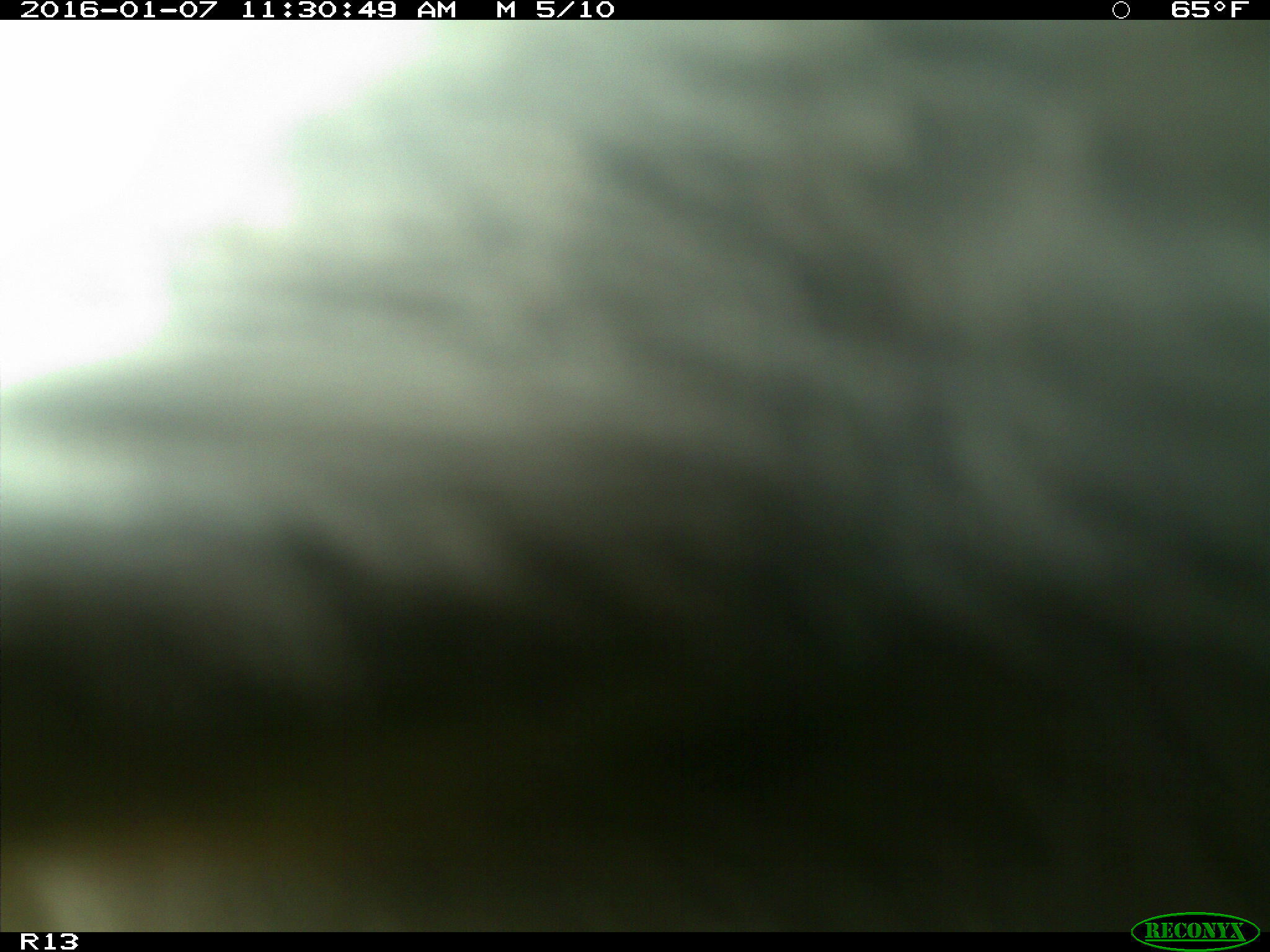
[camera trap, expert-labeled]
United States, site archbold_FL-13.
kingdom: Animalia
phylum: Chordata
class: Mammalia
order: Artiodactyla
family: Bovidae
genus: Bos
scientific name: Bos taurus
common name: domestic cow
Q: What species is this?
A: Bos taurus (domestic cow).